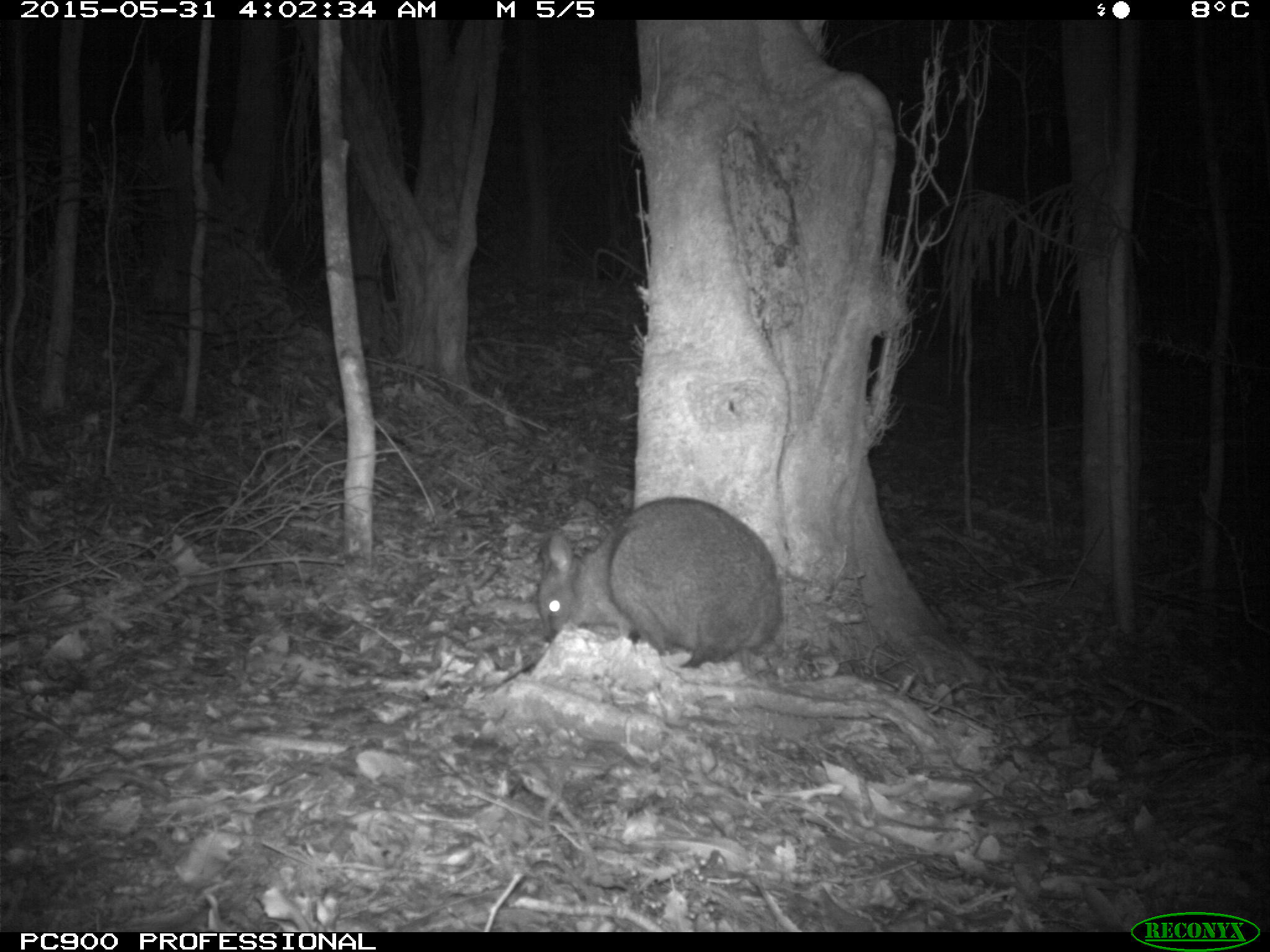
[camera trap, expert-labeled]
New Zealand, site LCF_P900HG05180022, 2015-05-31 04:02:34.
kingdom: Animalia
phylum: Chordata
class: Mammalia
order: Diprotodontia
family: Macropodidae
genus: Notamacropus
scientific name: Notamacropus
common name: wallaby